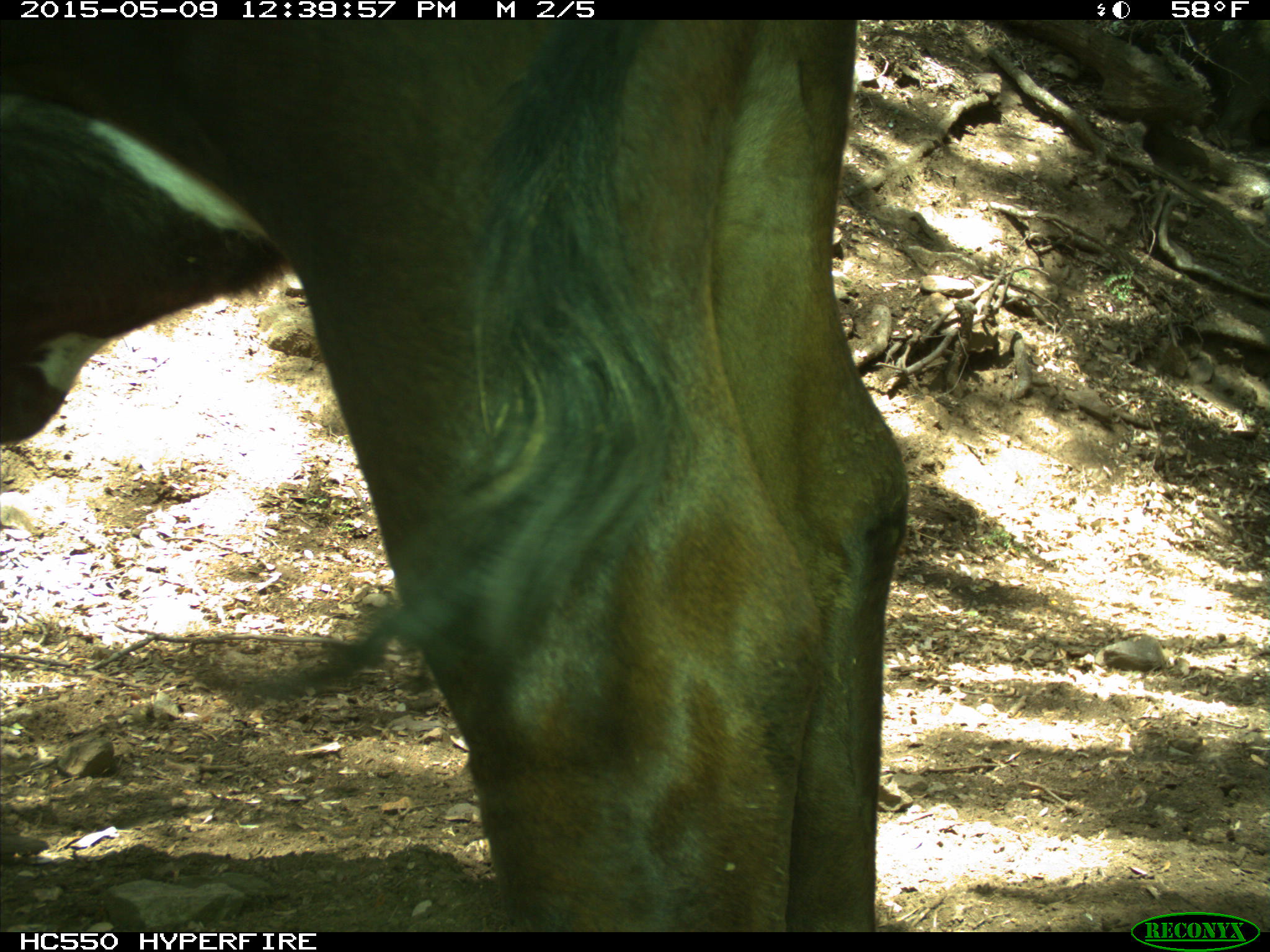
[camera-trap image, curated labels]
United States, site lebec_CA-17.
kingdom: Animalia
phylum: Chordata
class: Mammalia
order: Artiodactyla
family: Bovidae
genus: Bos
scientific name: Bos taurus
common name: domestic cow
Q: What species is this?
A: Bos taurus (domestic cow).